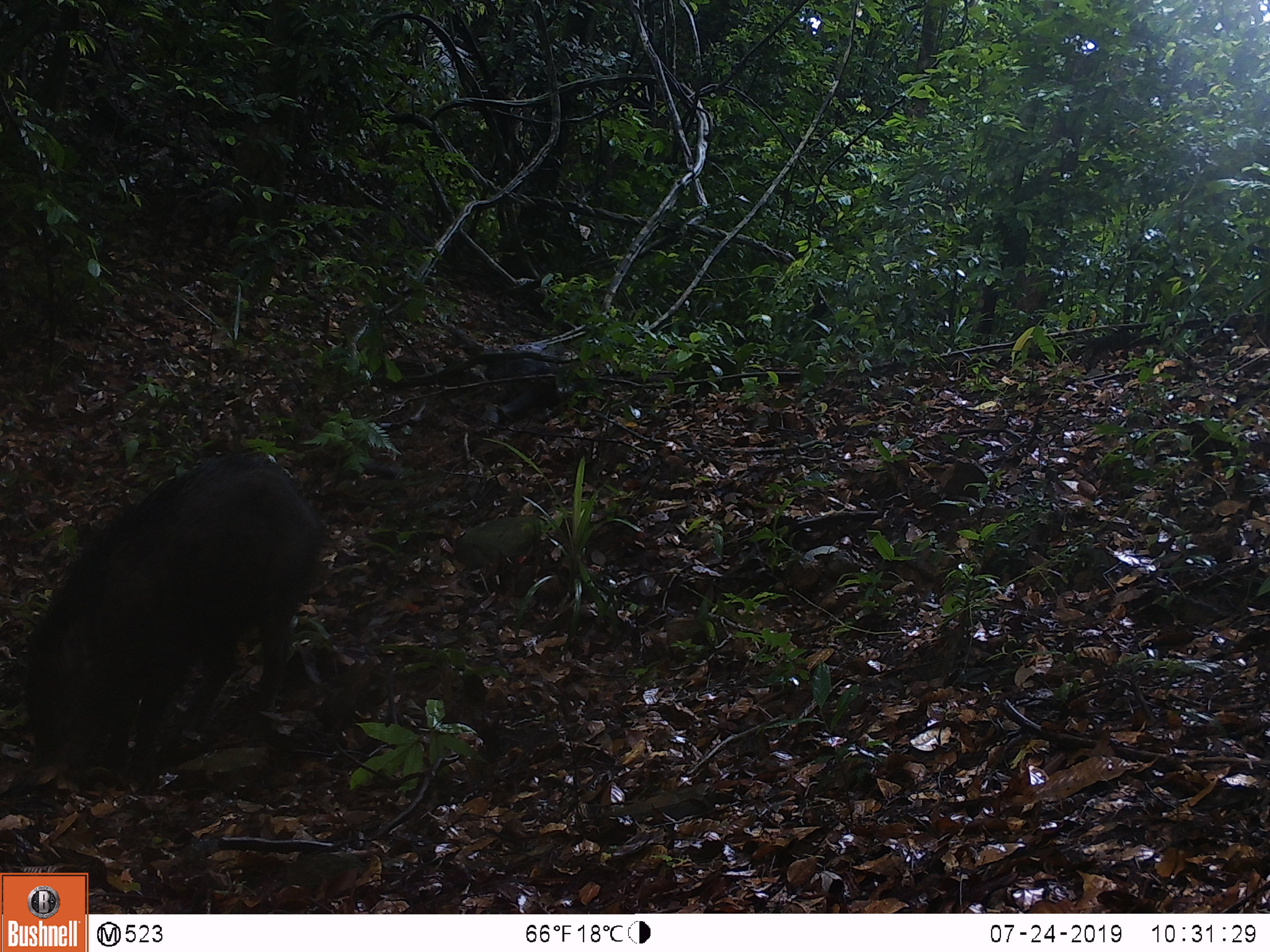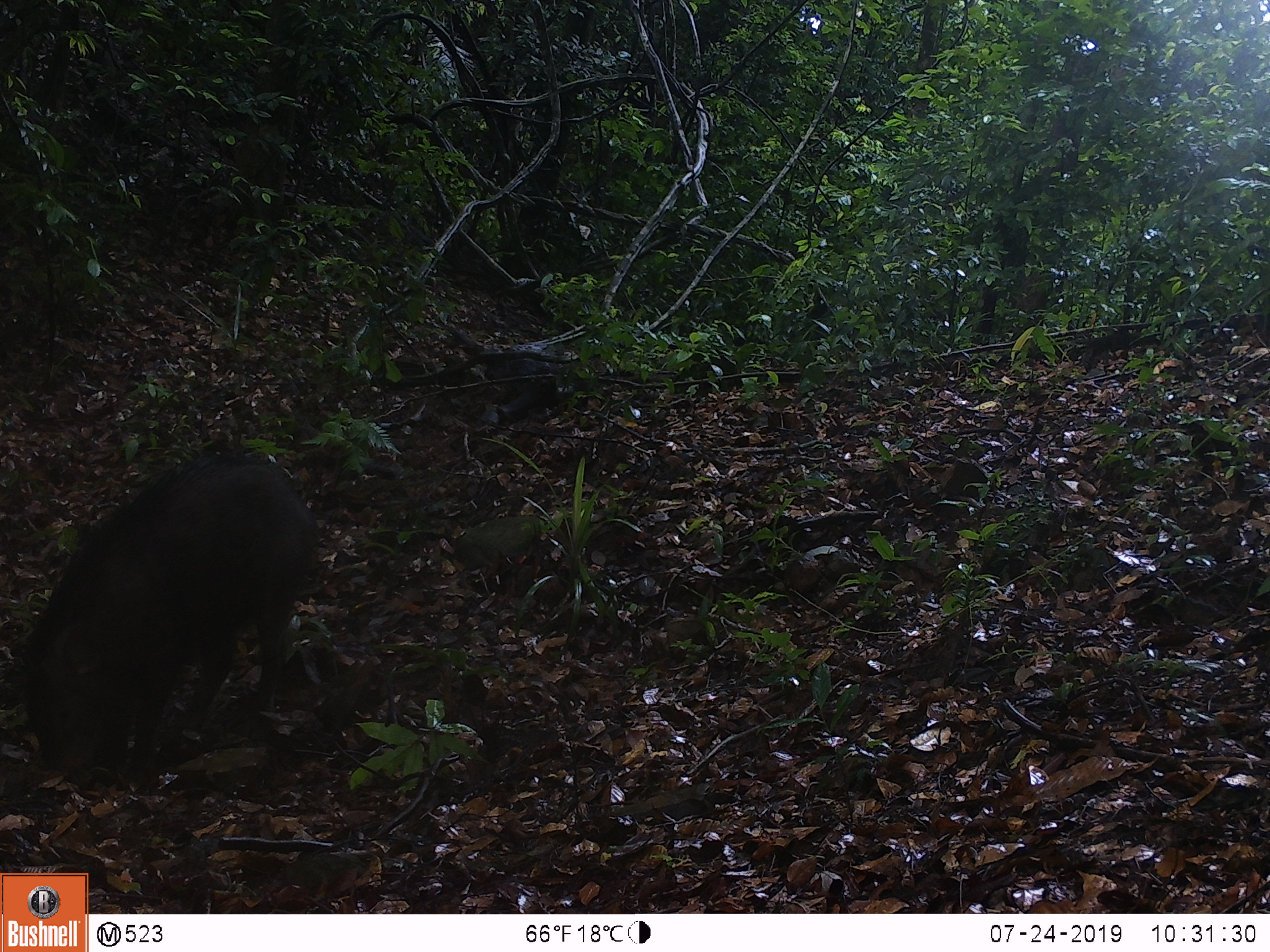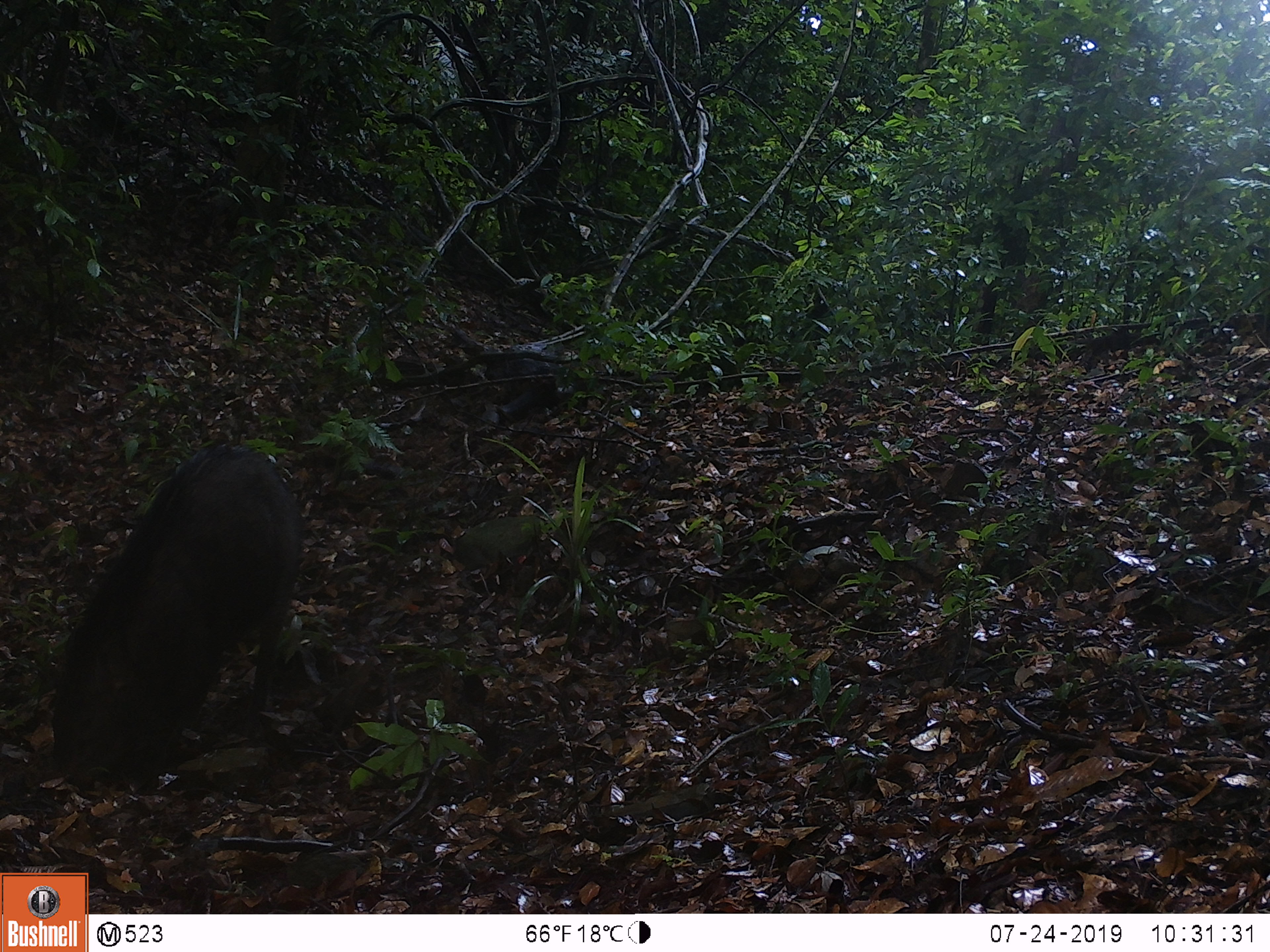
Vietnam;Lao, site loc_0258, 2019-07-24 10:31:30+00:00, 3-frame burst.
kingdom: Animalia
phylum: Chordata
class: Mammalia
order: Artiodactyla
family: Suidae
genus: Sus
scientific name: Sus scrofa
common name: eurasian wild pig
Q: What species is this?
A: Eurasian wild pig (Sus scrofa).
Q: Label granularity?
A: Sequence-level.